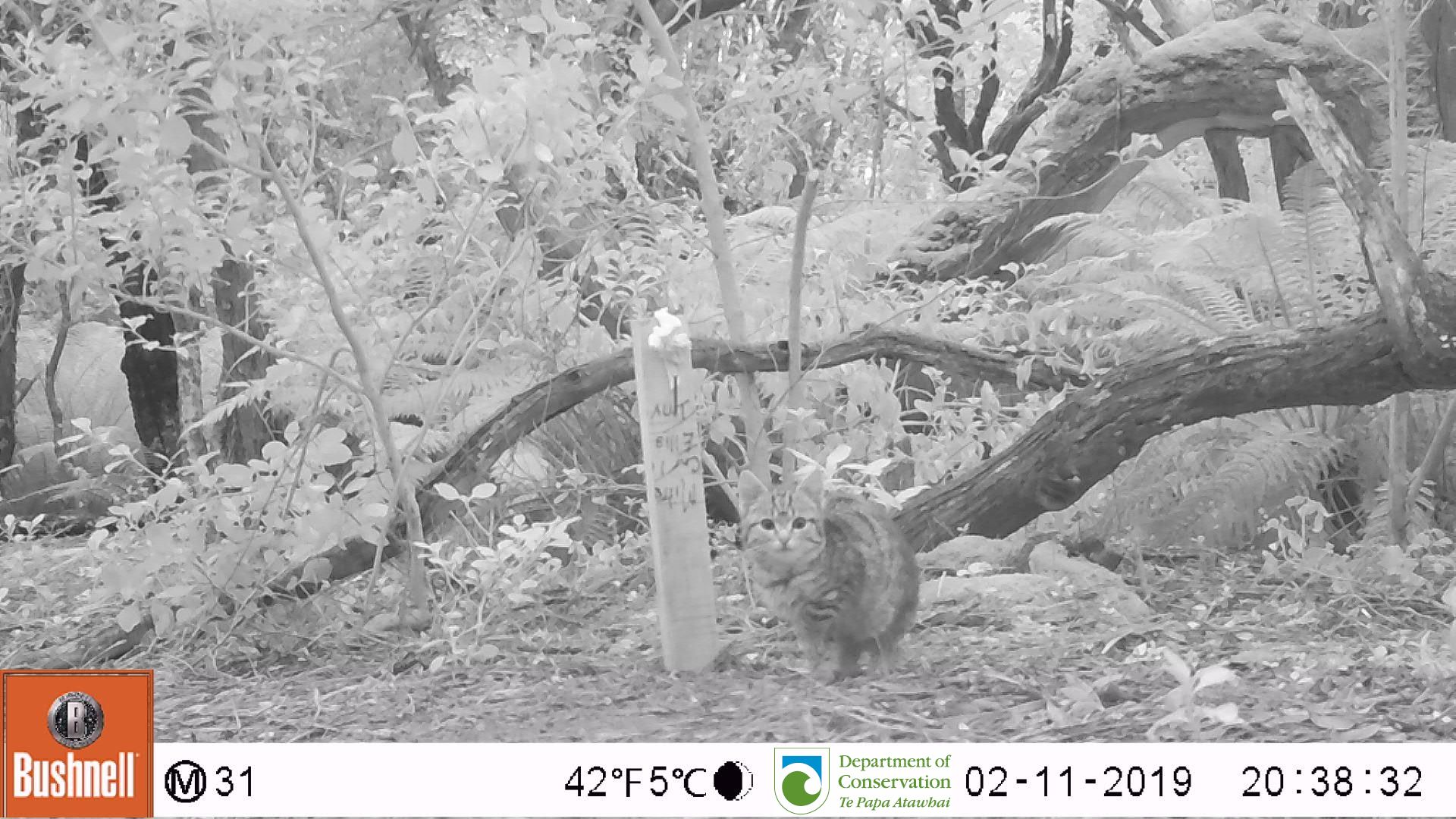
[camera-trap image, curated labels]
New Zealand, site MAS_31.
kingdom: Animalia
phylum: Chordata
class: Mammalia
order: Carnivora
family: Felidae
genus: Felis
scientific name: Felis catus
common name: domestic cat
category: cat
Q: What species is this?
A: Cat (domestic cat) (Felis catus).